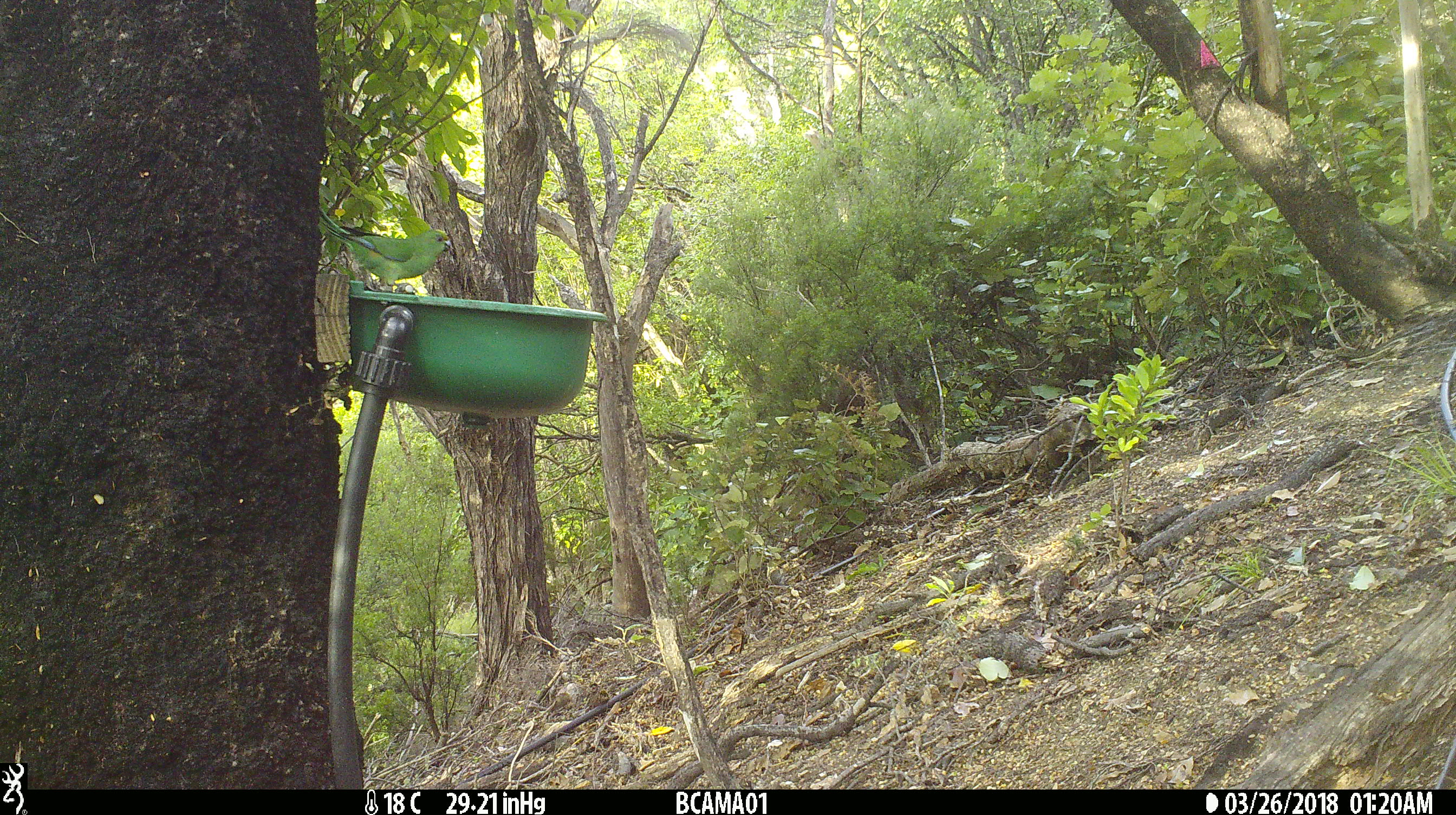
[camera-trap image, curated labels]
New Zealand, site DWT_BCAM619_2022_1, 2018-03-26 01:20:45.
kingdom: Animalia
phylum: Chordata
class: Aves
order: Psittaciformes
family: Psittaculidae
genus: Cyanoramphus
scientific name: Cyanoramphus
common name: parakeet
Parakeet (Cyanoramphus).